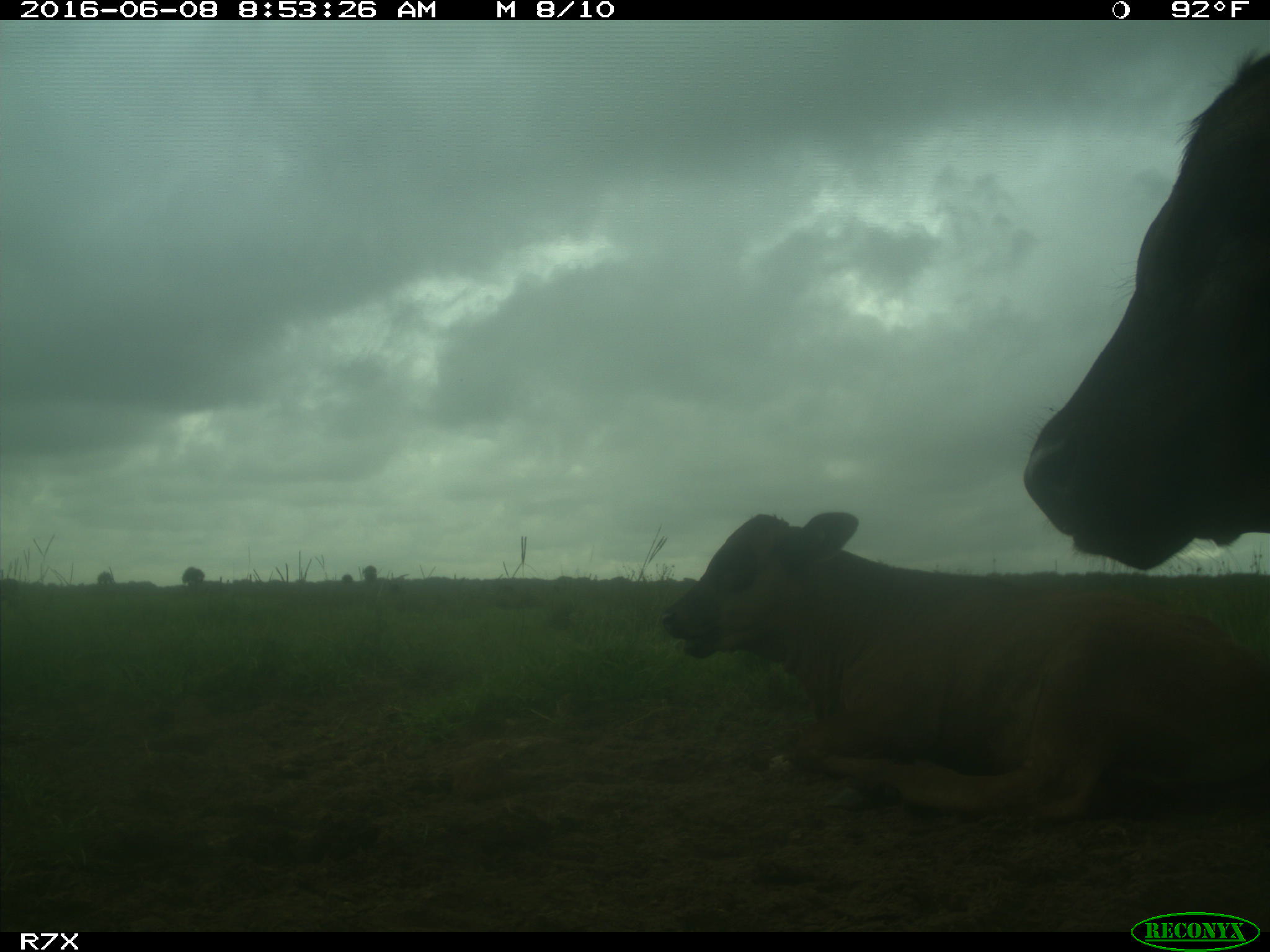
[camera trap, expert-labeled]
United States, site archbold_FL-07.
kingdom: Animalia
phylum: Chordata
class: Mammalia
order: Artiodactyla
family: Bovidae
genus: Bos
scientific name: Bos taurus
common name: domestic cow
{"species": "Bos taurus (domestic cow)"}